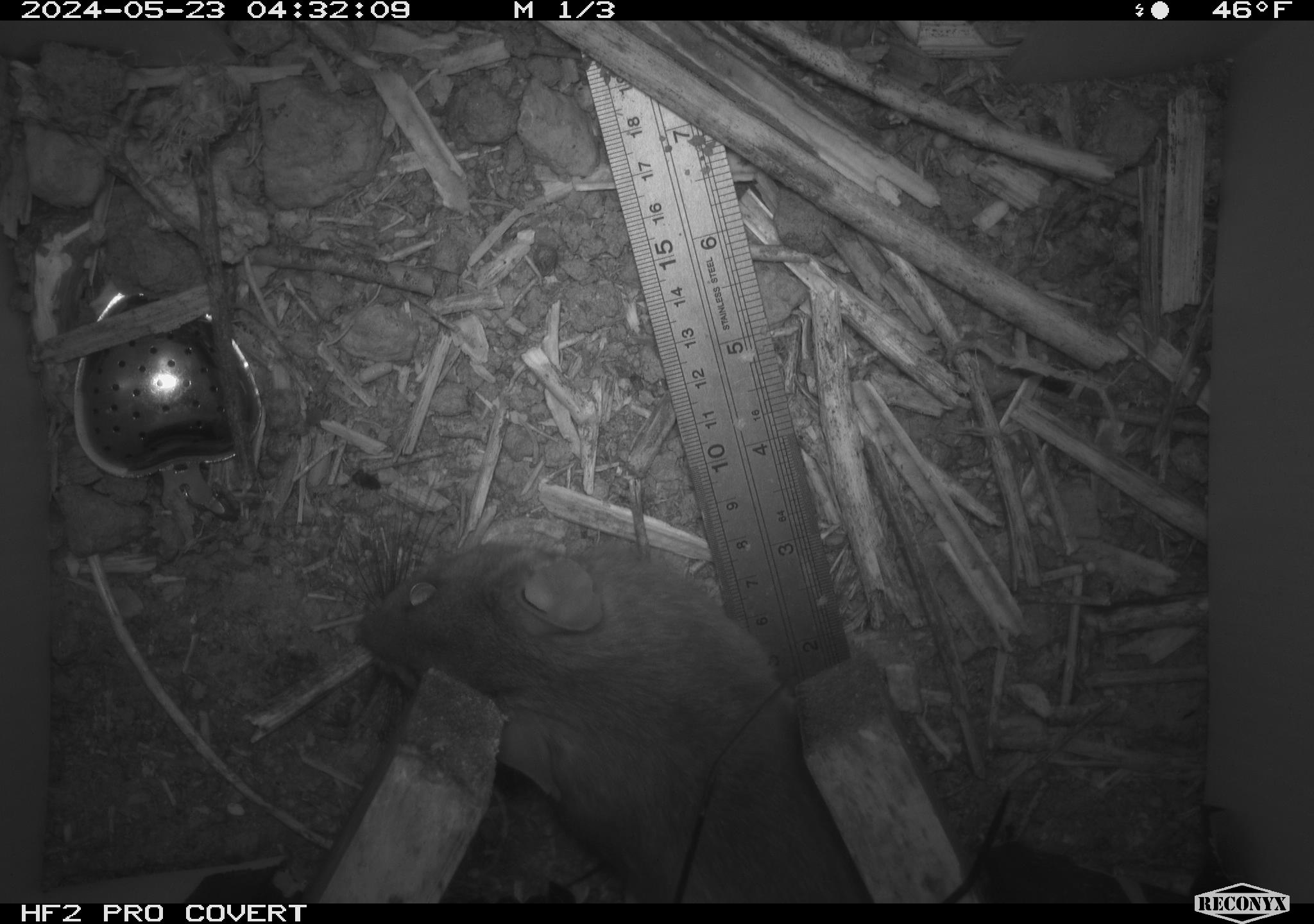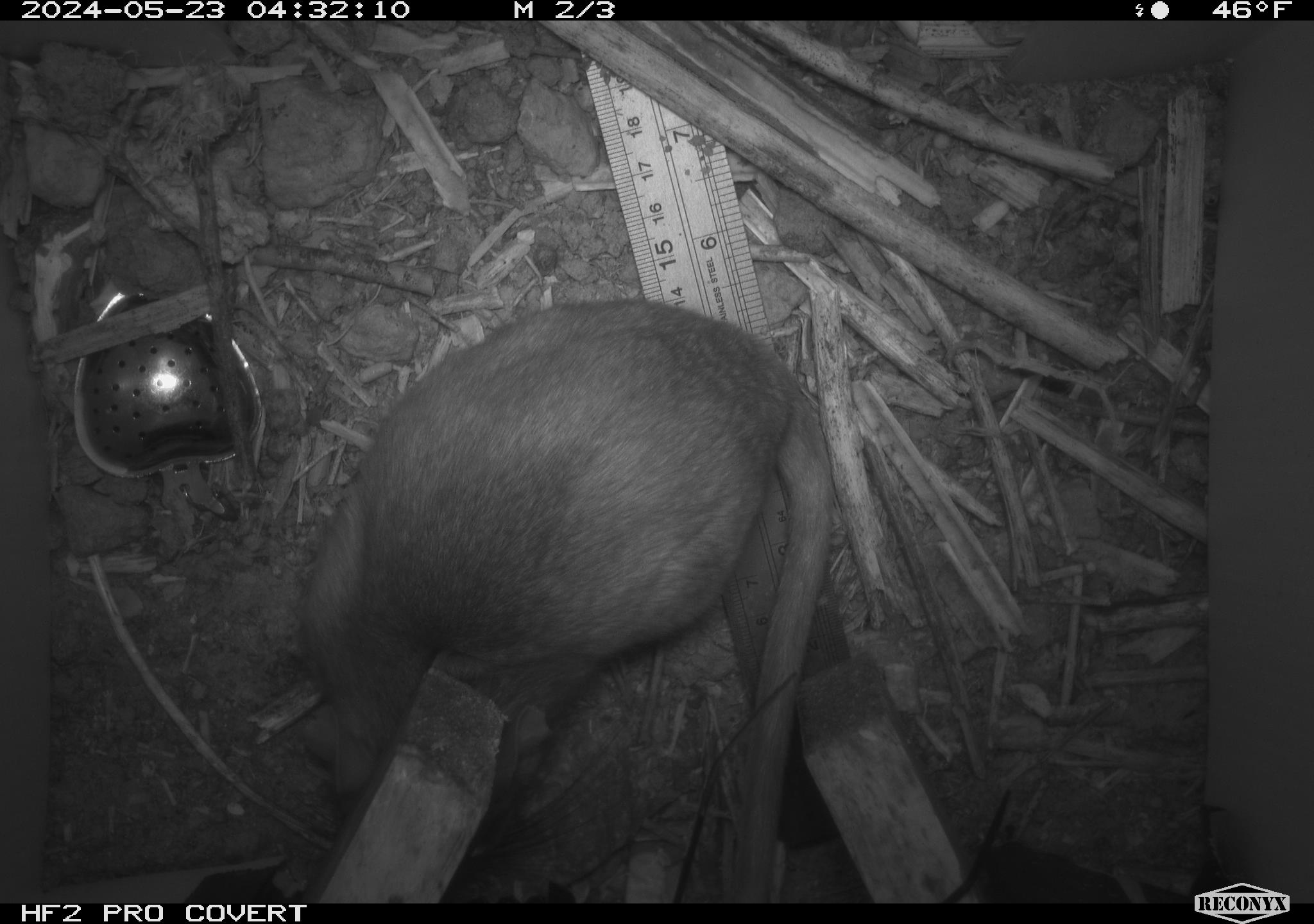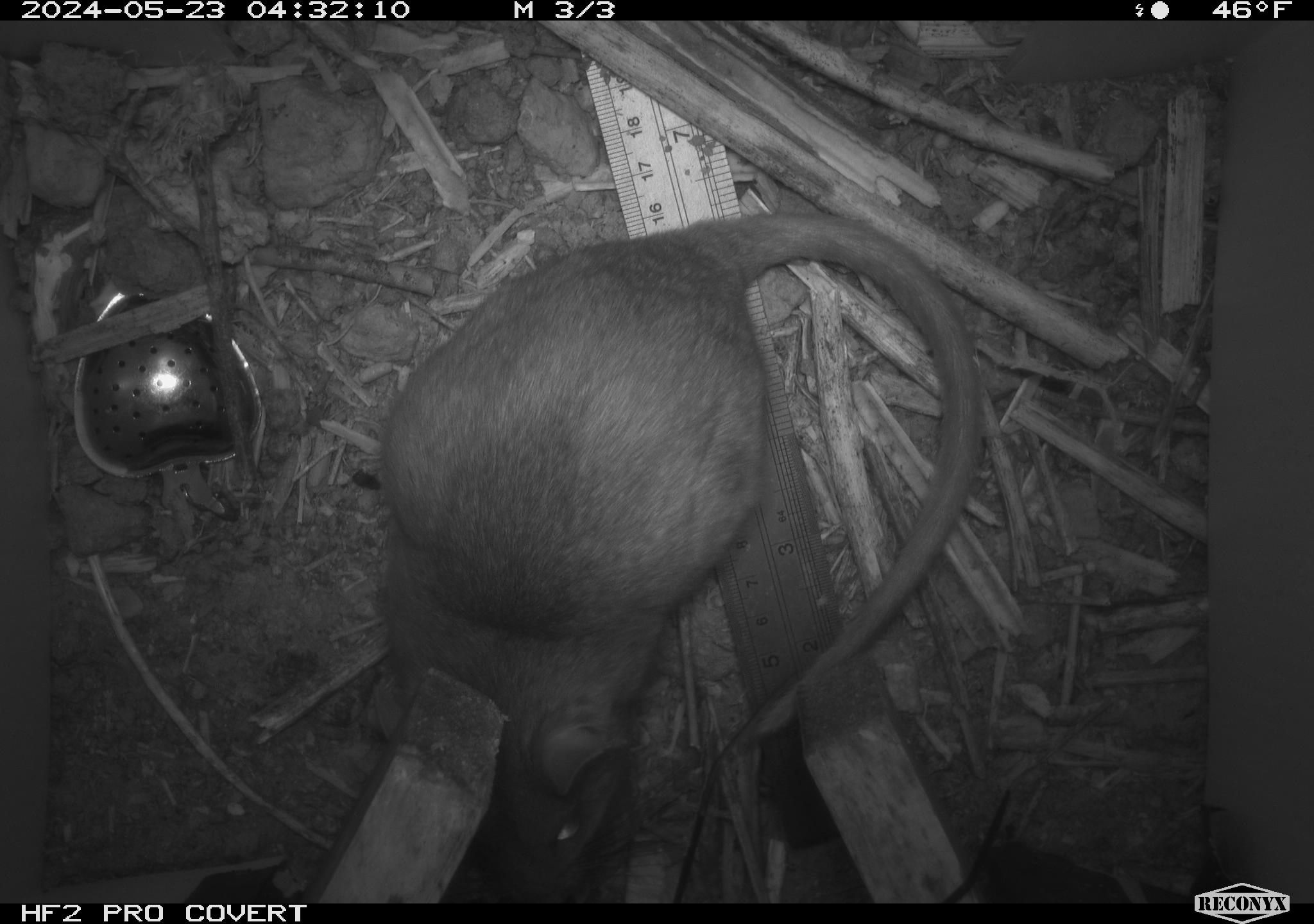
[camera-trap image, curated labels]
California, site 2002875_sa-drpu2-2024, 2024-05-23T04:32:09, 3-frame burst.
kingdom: Animalia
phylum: Chordata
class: Mammalia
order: Rodentia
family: Cricetidae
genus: Neotoma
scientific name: Neotoma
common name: pack rat or woodrat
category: neotoma species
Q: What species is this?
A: Neotoma species (pack rat or woodrat) (Neotoma).